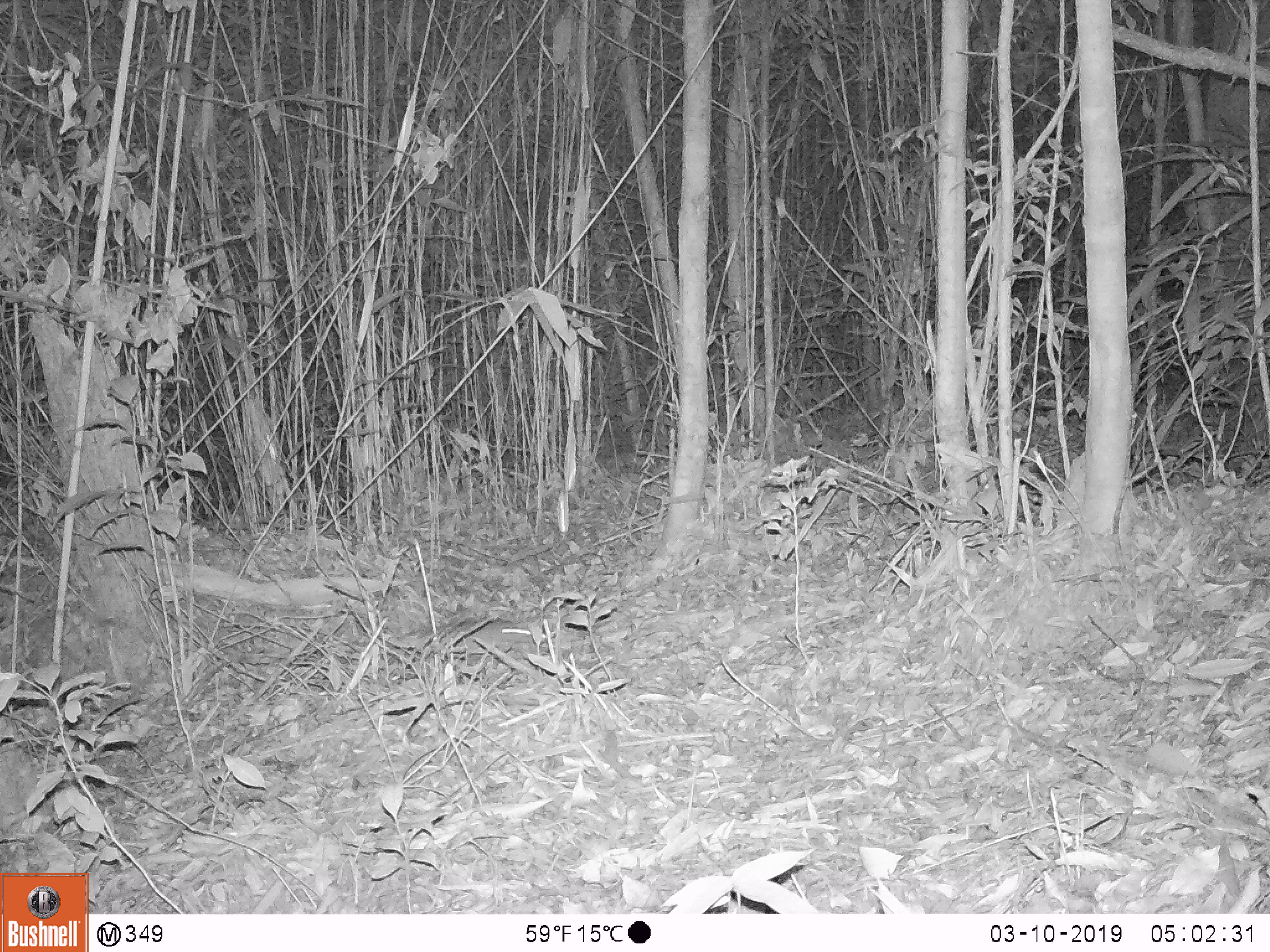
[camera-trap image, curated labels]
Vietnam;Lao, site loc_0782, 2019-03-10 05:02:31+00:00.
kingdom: Animalia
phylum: Chordata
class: Mammalia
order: Rodentia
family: Muridae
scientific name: Muridae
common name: old-world mice and rats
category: unidentified murid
Unidentified murid (old-world mice and rats) (Muridae). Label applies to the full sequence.